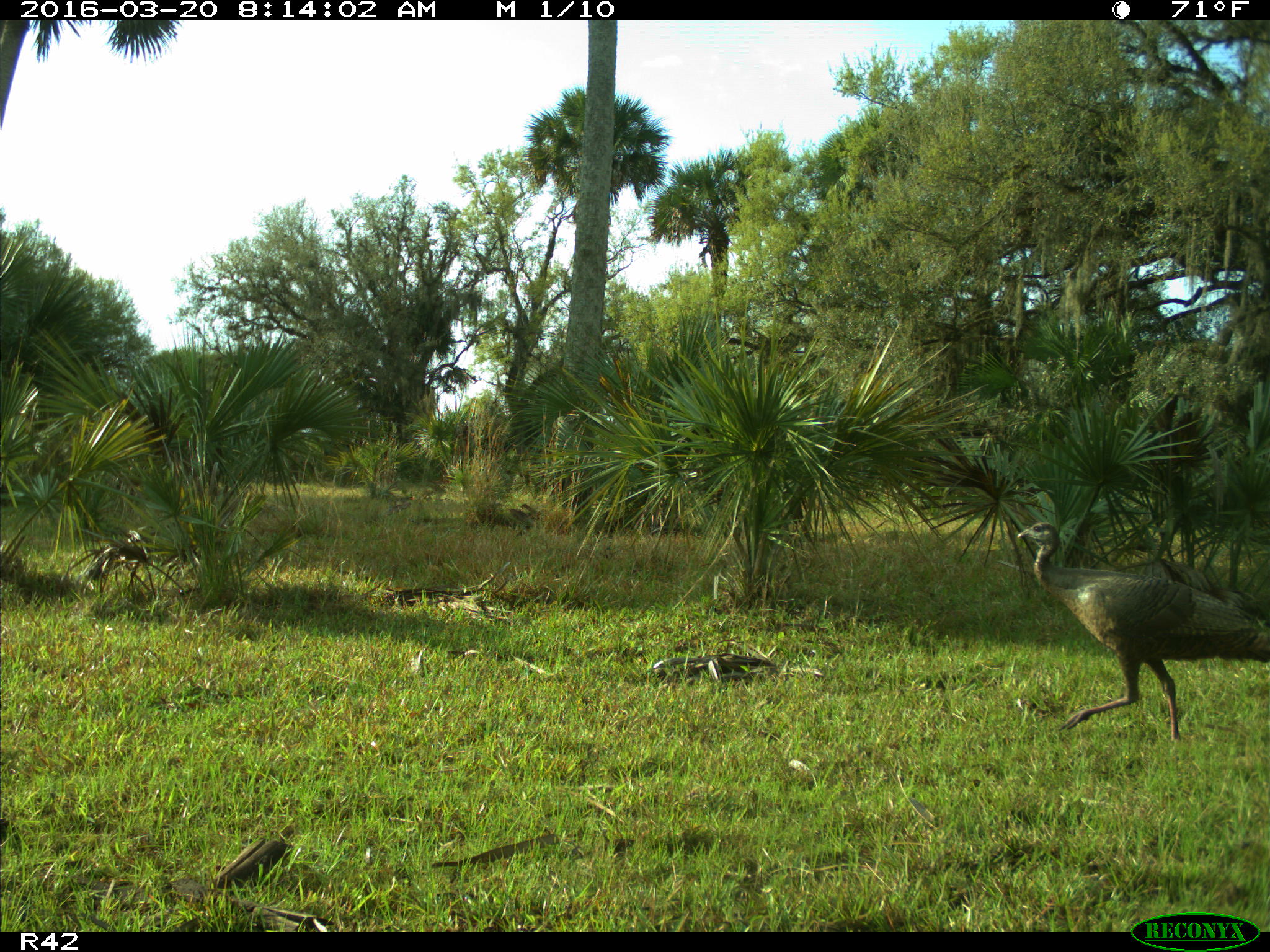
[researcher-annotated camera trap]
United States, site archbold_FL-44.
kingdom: Animalia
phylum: Chordata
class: Aves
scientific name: Aves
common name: birds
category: unidentified bird